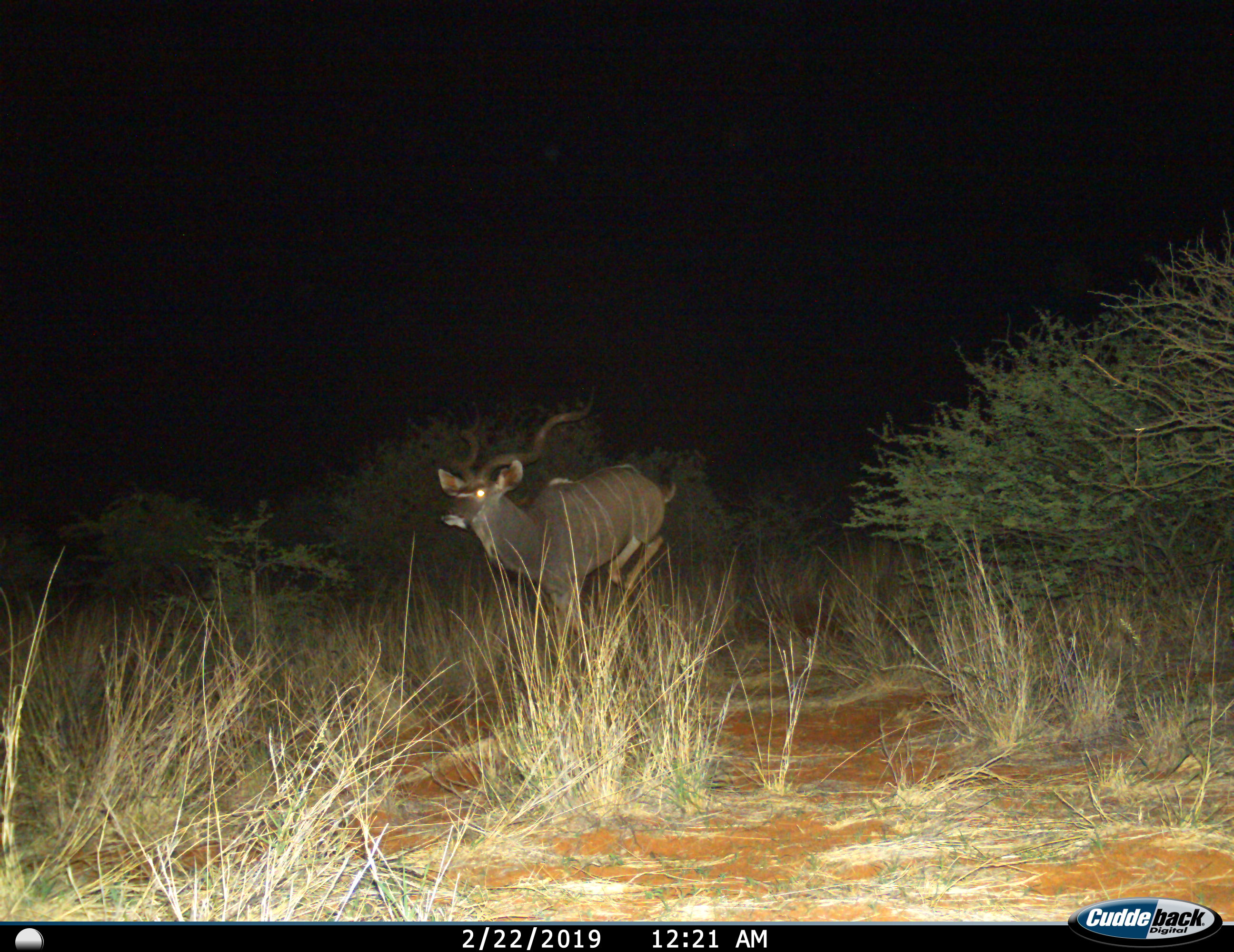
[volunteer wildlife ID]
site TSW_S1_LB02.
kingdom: Animalia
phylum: Chordata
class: Mammalia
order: Artiodactyla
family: Bovidae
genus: Tragelaphus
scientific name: Tragelaphus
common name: kudu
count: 1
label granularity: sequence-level